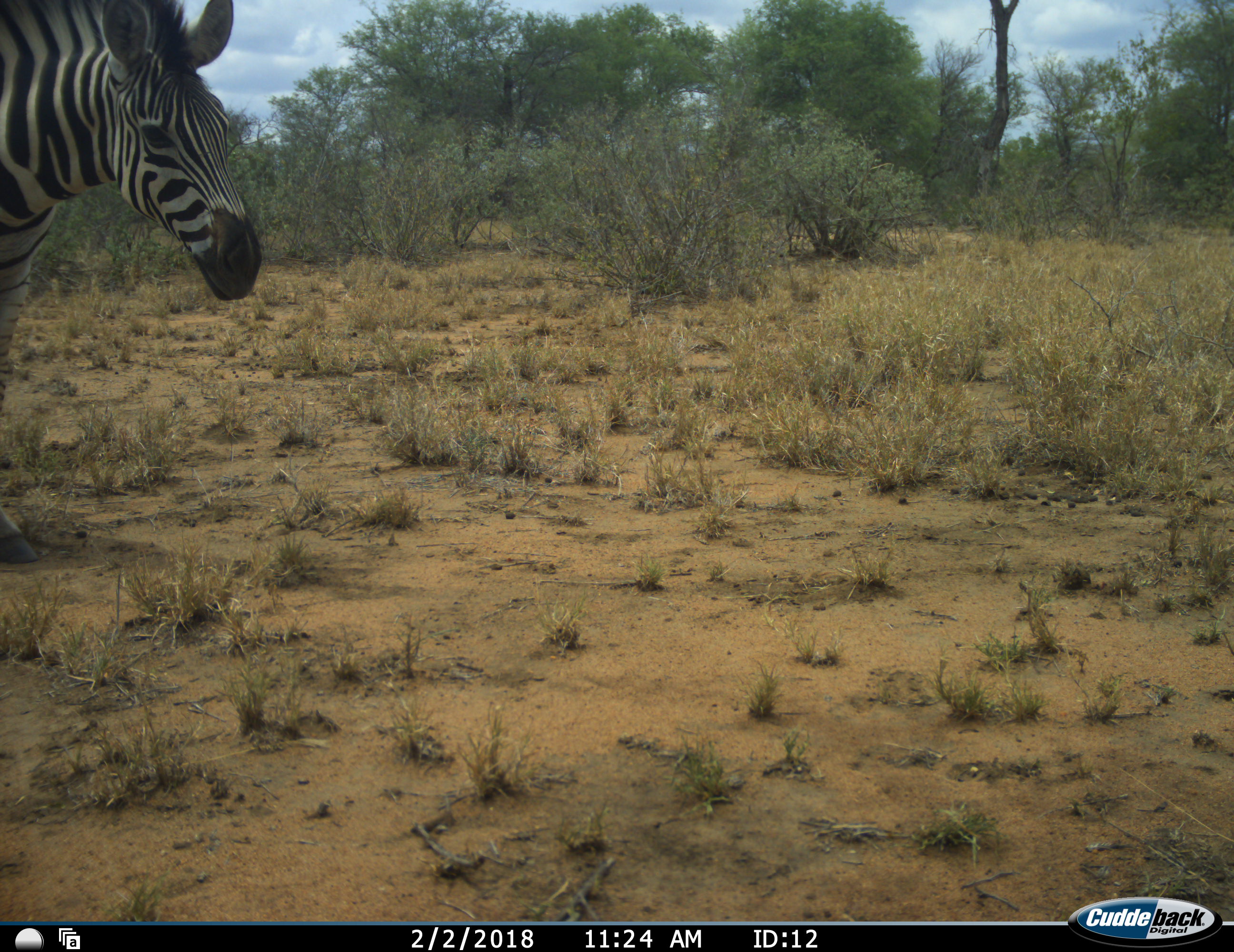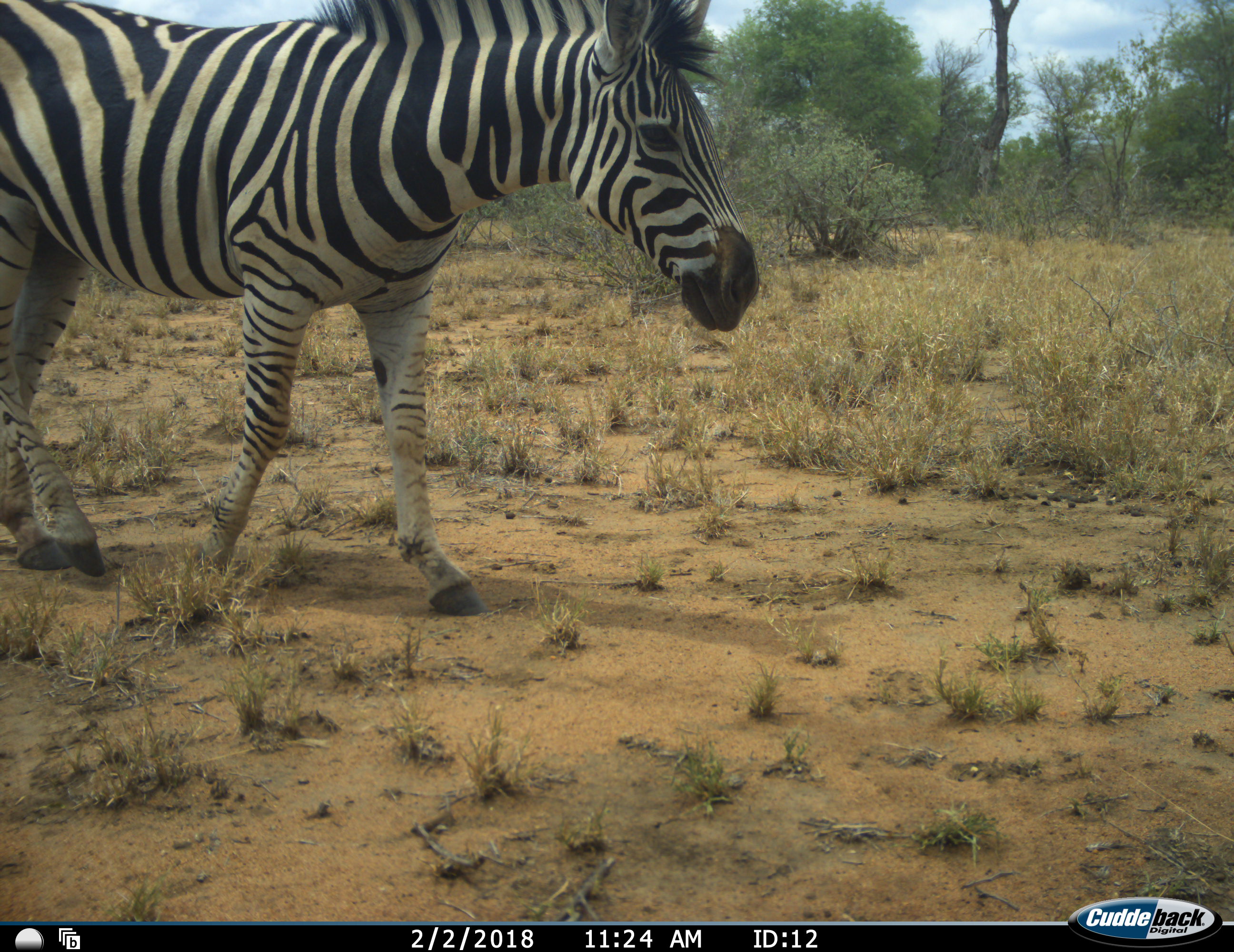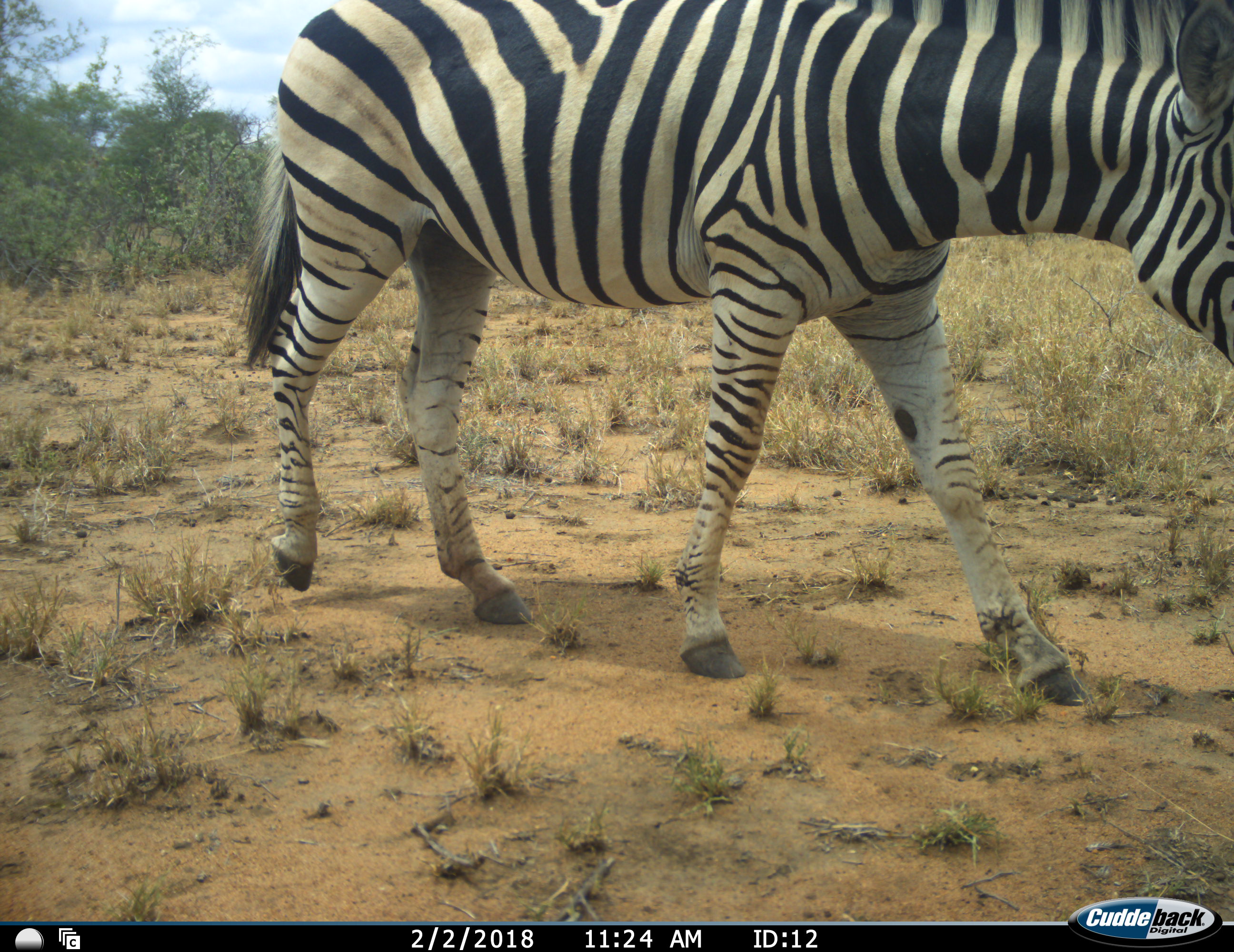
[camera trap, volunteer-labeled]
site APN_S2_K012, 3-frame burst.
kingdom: Animalia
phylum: Chordata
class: Mammalia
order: Perissodactyla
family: Equidae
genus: Equus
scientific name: Equus quagga burchellii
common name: burchell's zebra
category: zebraburchells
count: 1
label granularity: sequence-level